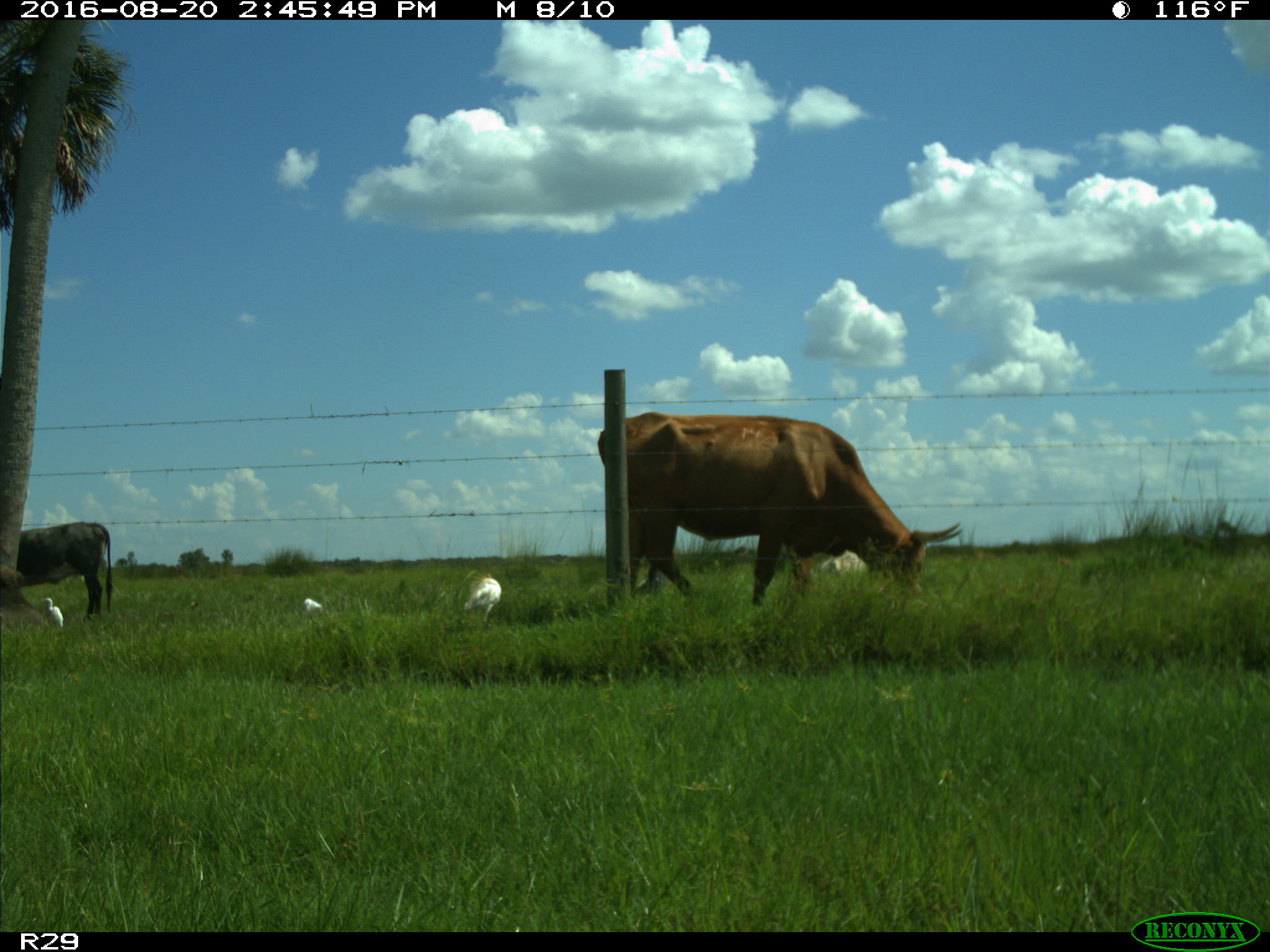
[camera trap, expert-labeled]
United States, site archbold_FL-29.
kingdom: Animalia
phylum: Chordata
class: Mammalia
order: Artiodactyla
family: Bovidae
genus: Bos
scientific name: Bos taurus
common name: domestic cow